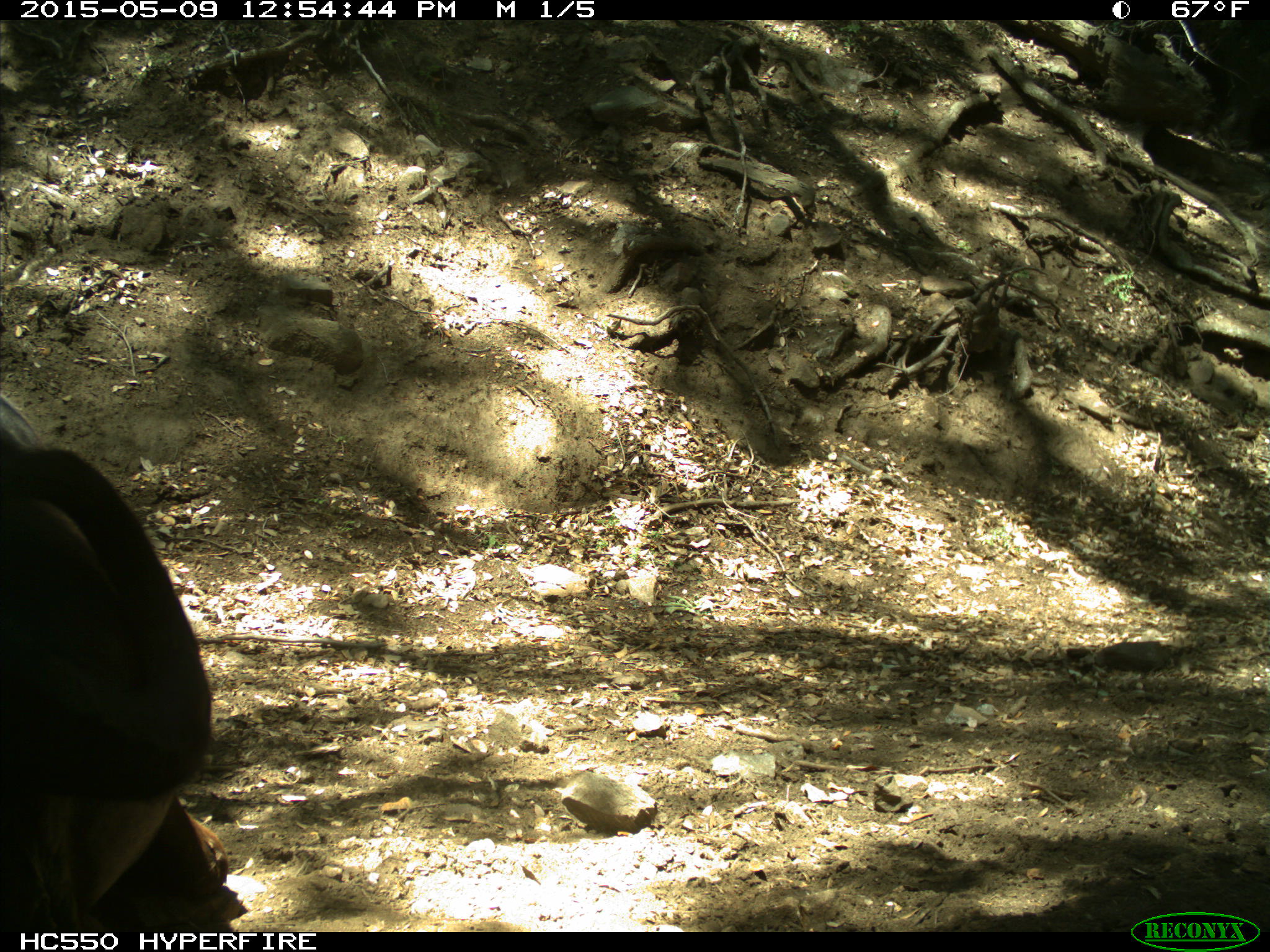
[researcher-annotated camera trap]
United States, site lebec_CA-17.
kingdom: Animalia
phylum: Chordata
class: Mammalia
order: Artiodactyla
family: Bovidae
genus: Bos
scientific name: Bos taurus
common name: domestic cow